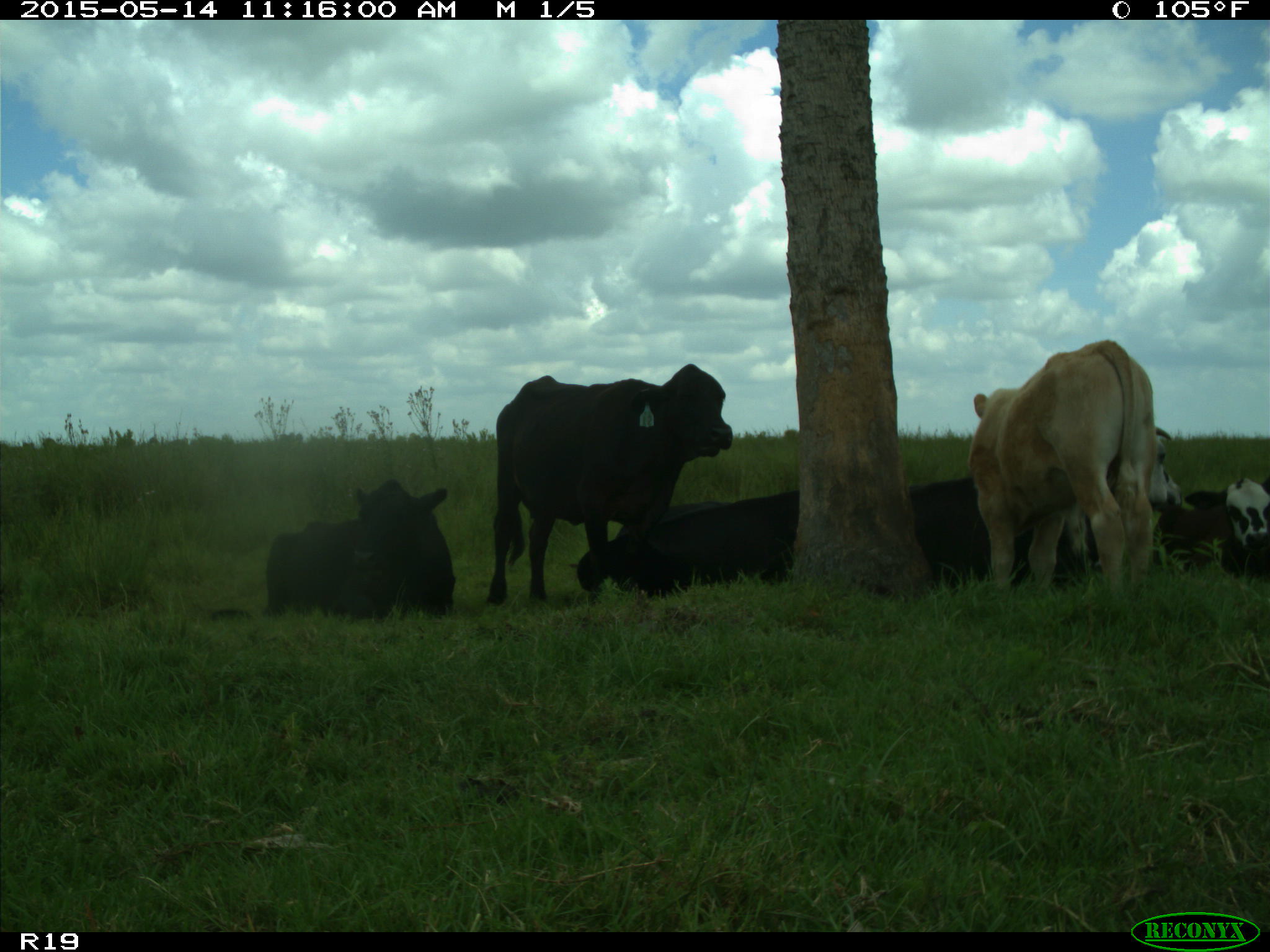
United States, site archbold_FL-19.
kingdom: Animalia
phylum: Chordata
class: Mammalia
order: Artiodactyla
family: Bovidae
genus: Bos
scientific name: Bos taurus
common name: domestic cow